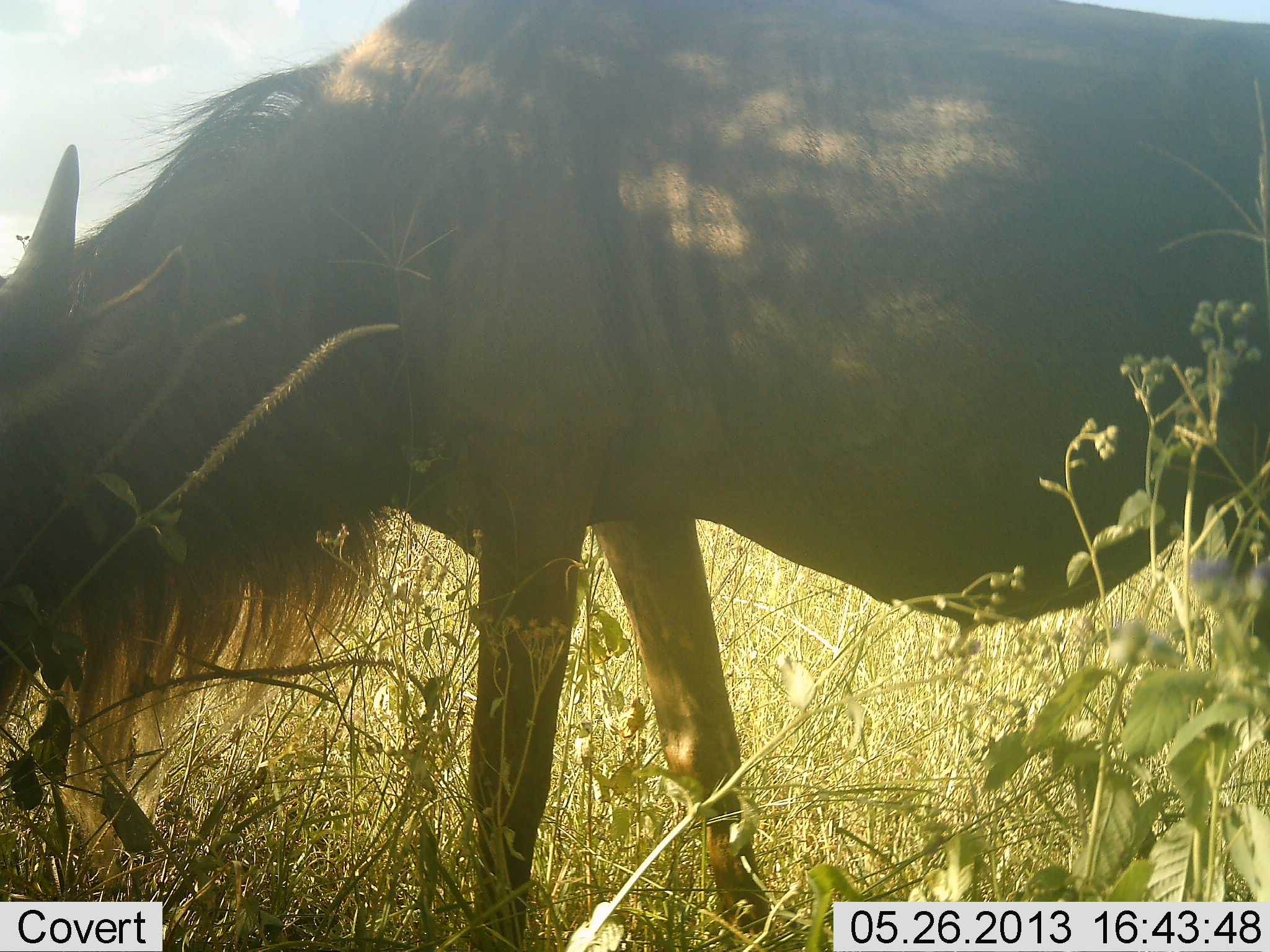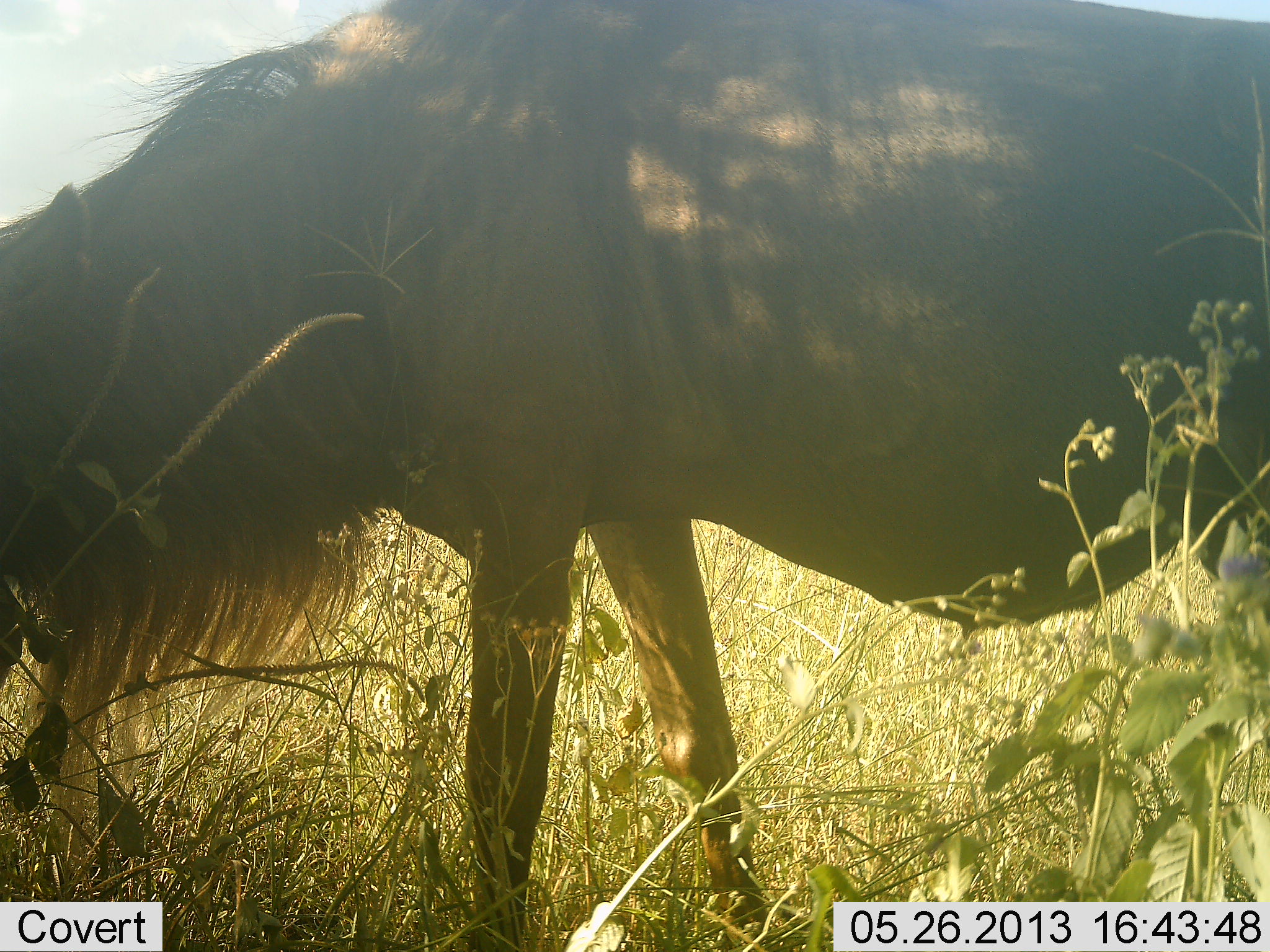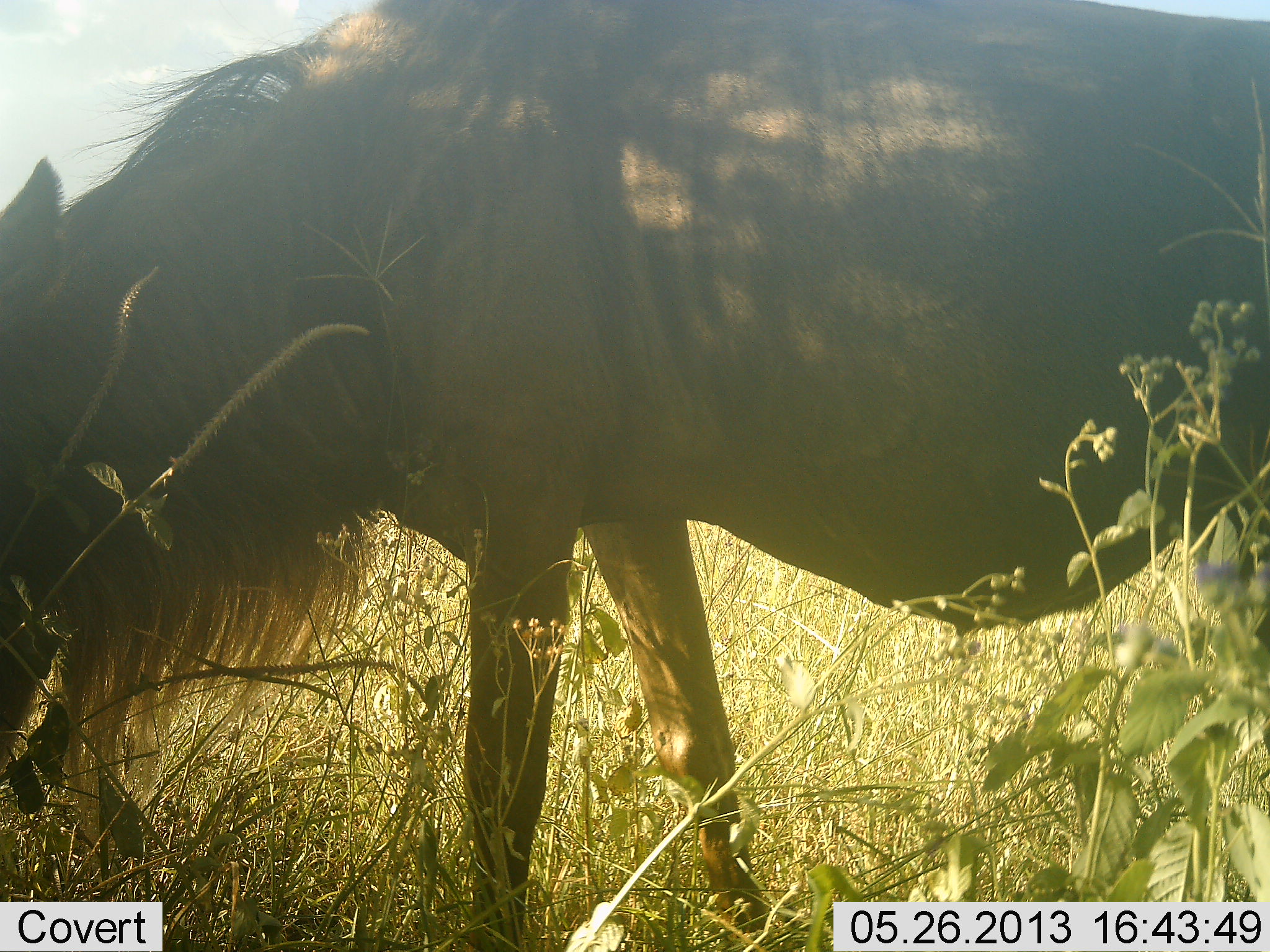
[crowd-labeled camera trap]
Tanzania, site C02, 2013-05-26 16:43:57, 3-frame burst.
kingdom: Animalia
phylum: Chordata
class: Mammalia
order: Artiodactyla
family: Bovidae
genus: Connochaetes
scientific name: Connochaetes taurinus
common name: blue wildebeest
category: wildebeest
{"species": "wildebeest (blue wildebeest) (Connochaetes taurinus)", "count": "1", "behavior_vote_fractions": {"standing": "30%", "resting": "0%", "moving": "10%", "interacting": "0%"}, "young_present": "0%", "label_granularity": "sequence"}